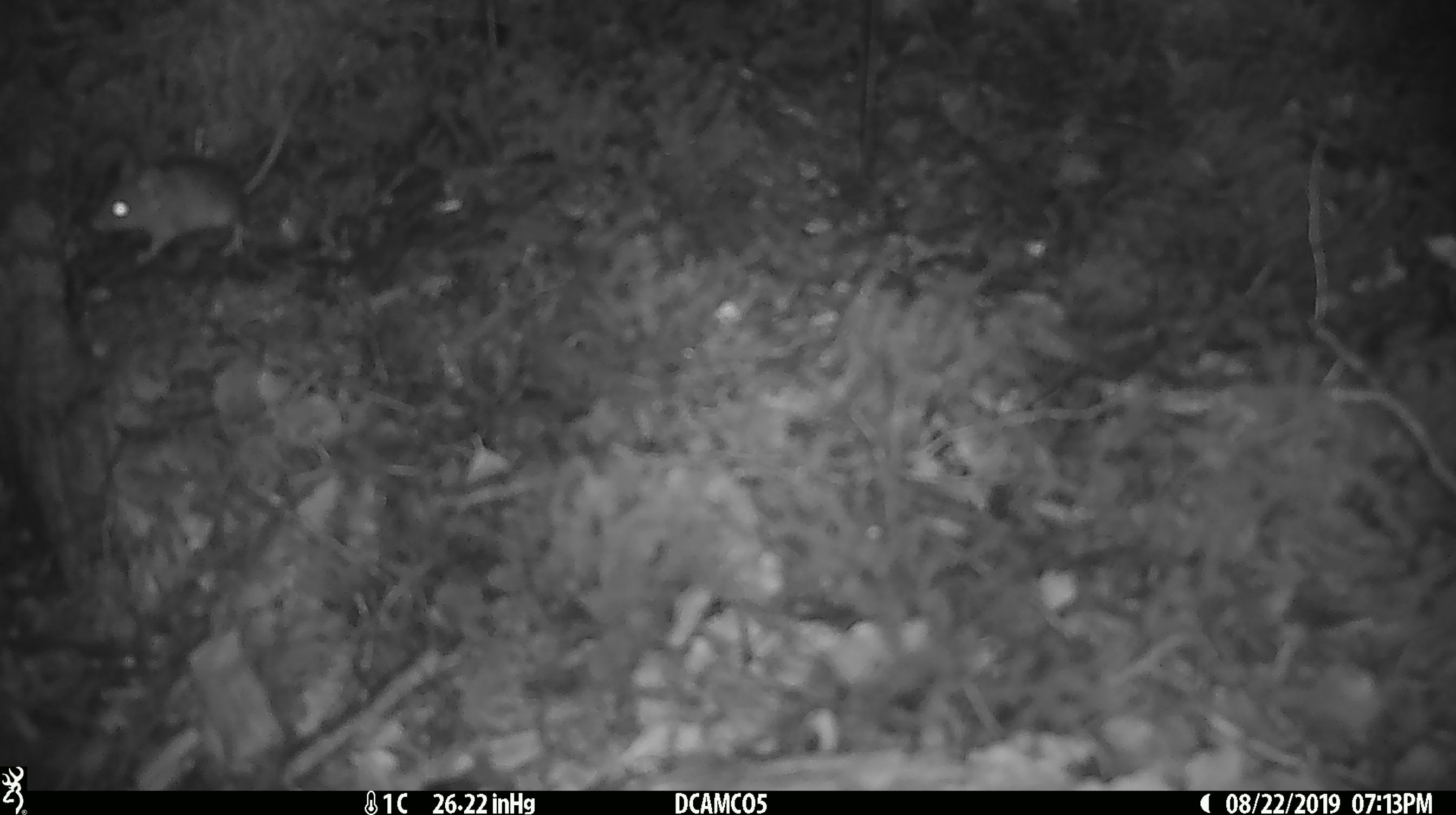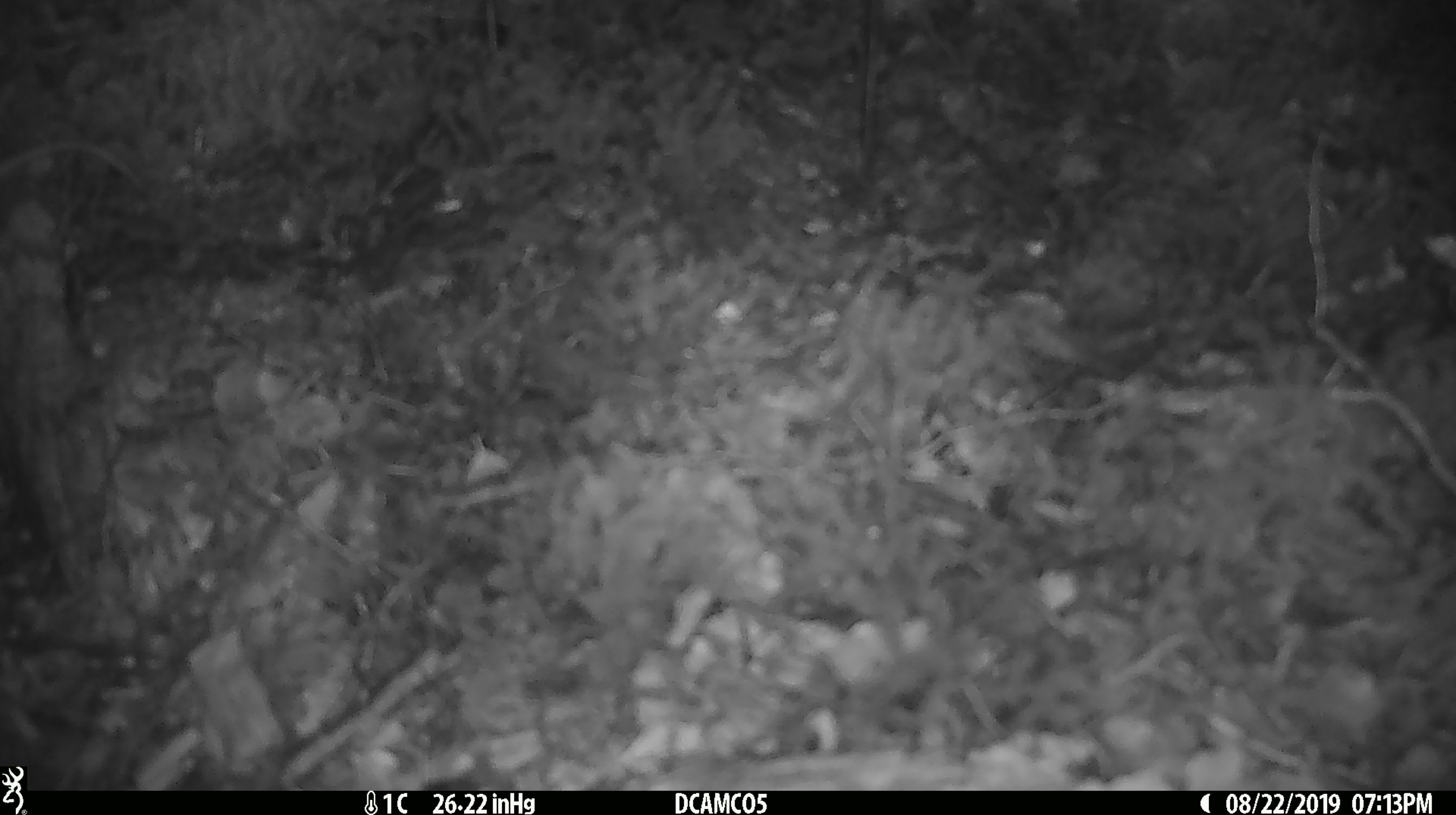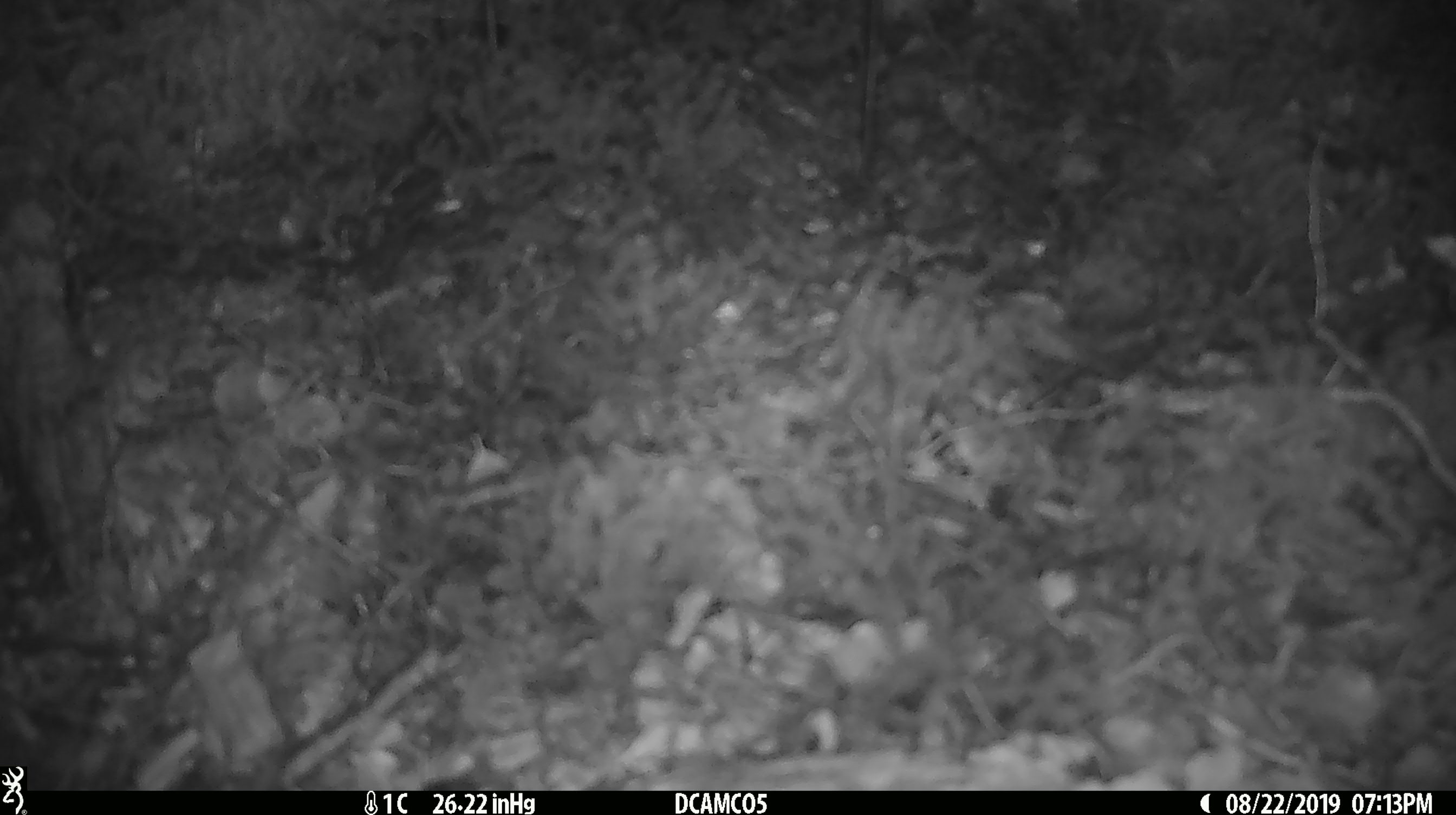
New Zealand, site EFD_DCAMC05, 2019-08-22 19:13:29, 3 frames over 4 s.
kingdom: Animalia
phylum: Chordata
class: Mammalia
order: Rodentia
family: Muridae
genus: Mus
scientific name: Mus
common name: mouse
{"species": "mouse (Mus)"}